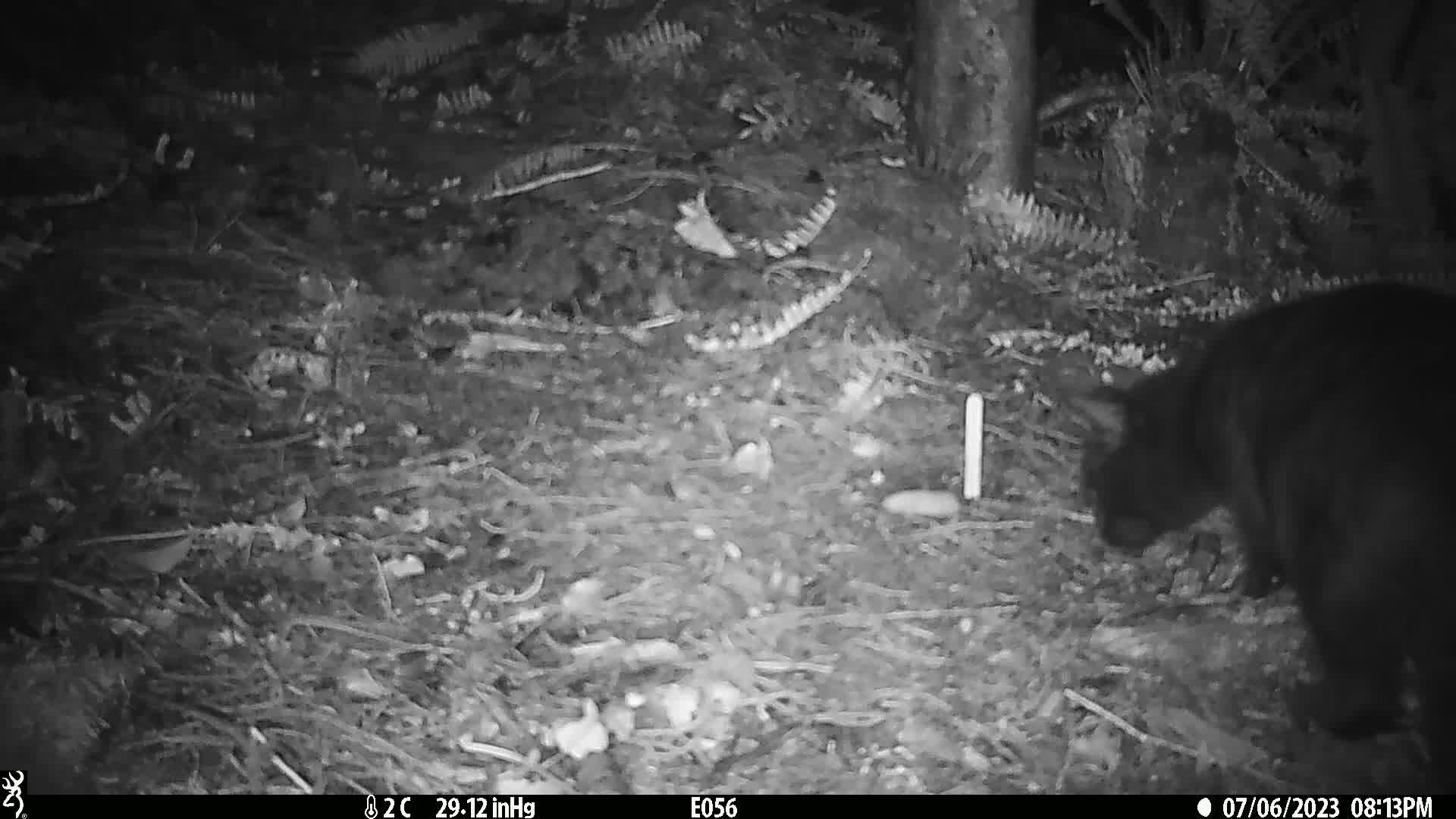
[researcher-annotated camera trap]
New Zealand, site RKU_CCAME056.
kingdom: Animalia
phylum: Chordata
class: Mammalia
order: Carnivora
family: Felidae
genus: Felis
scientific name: Felis catus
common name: domestic cat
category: cat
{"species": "cat (domestic cat) (Felis catus)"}